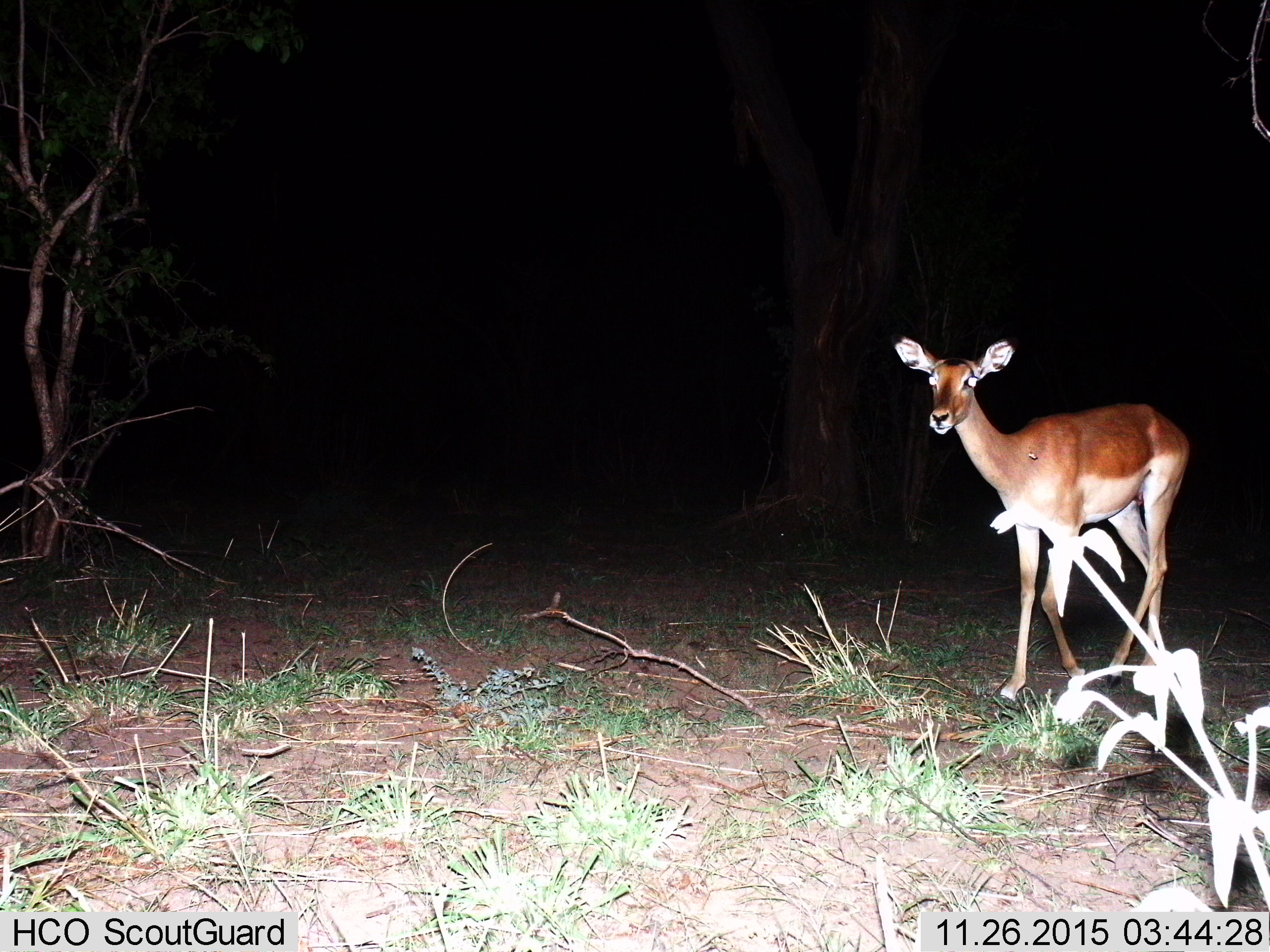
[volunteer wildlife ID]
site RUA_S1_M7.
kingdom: Animalia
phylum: Chordata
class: Mammalia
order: Artiodactyla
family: Bovidae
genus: Aepyceros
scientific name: Aepyceros melampus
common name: impala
Impala (Aepyceros melampus), count 1. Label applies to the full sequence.